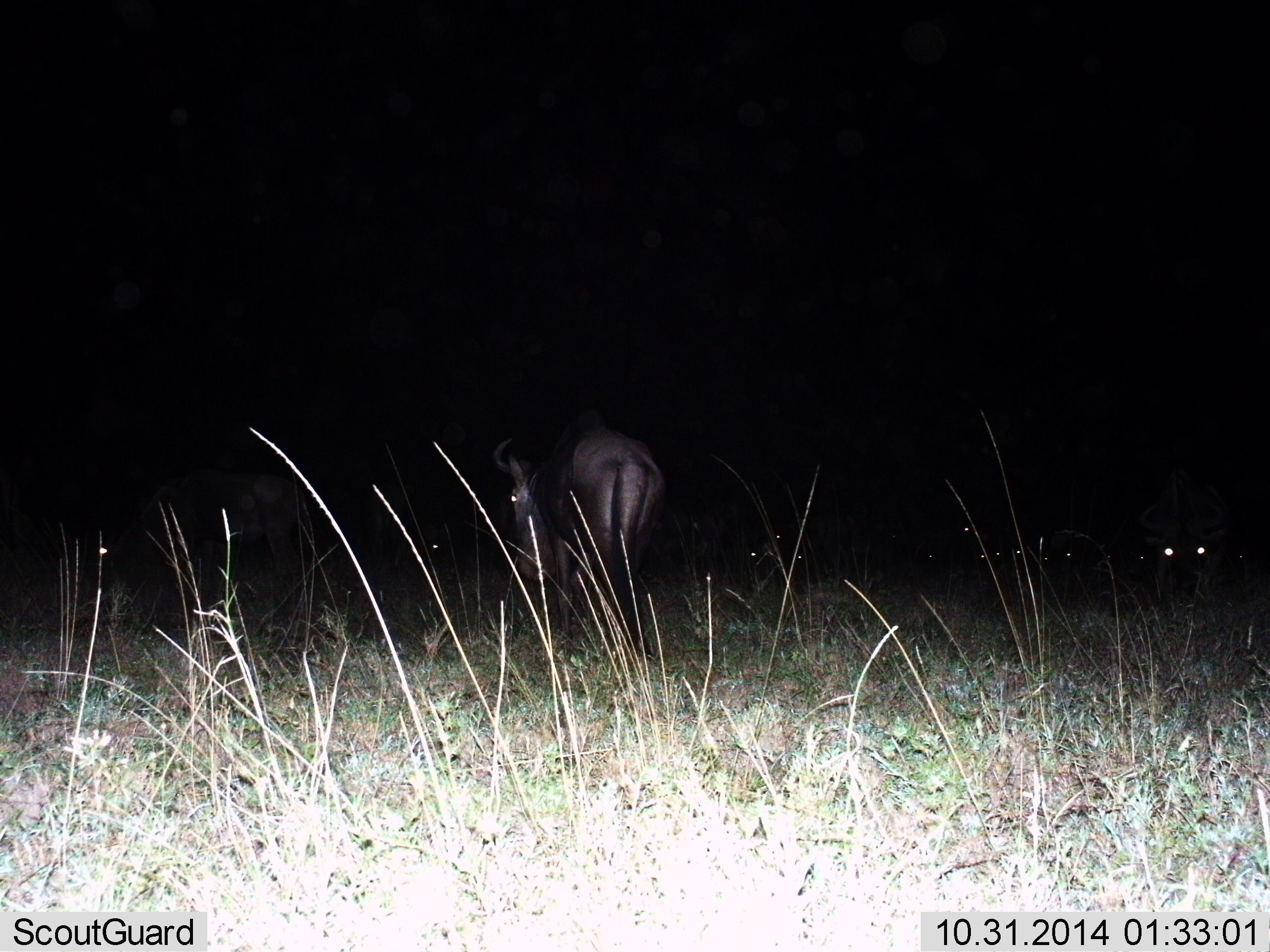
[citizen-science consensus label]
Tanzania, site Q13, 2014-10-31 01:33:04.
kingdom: Animalia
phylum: Chordata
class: Mammalia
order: Artiodactyla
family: Bovidae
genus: Connochaetes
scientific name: Connochaetes taurinus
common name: blue wildebeest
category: wildebeest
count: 11-50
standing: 80%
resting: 10%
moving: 10%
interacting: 0%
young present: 0%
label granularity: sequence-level